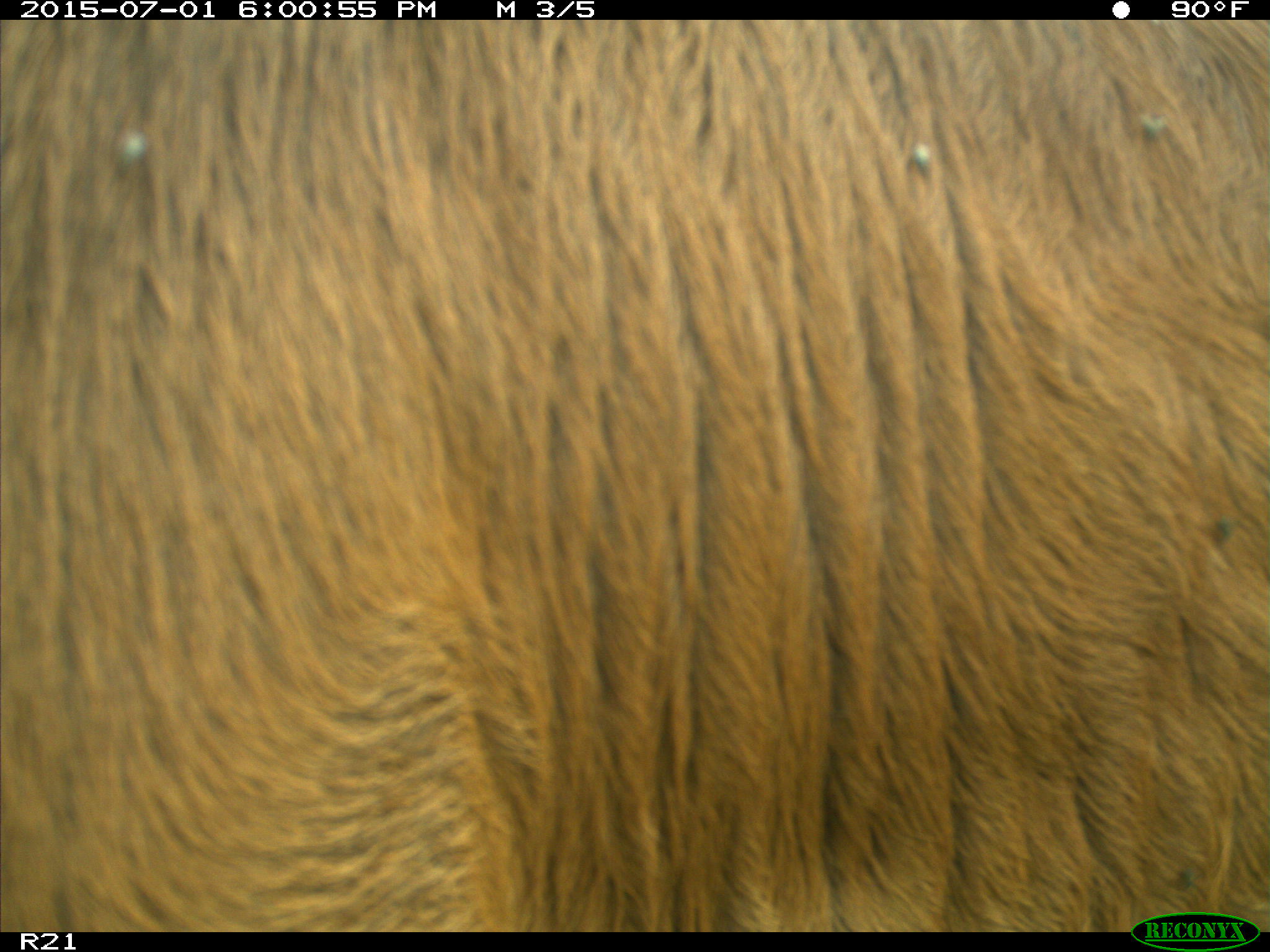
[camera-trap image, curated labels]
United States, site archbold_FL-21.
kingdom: Animalia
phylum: Chordata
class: Mammalia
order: Artiodactyla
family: Bovidae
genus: Bos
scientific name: Bos taurus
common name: domestic cow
Bos taurus (domestic cow).